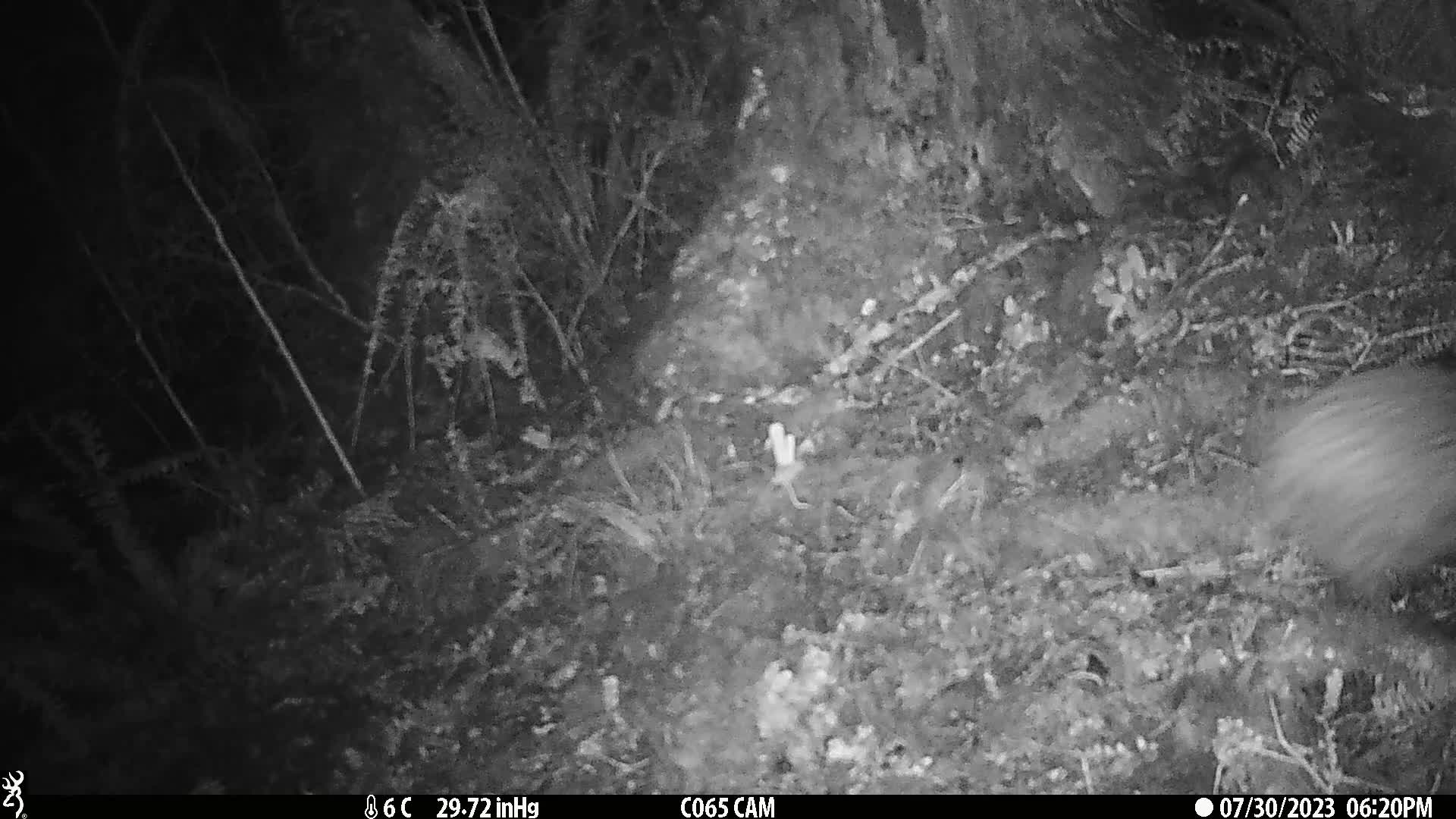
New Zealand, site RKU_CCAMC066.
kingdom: Animalia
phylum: Chordata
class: Aves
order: Apterygiformes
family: Apterygidae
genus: Apteryx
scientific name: Apteryx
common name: kiwi